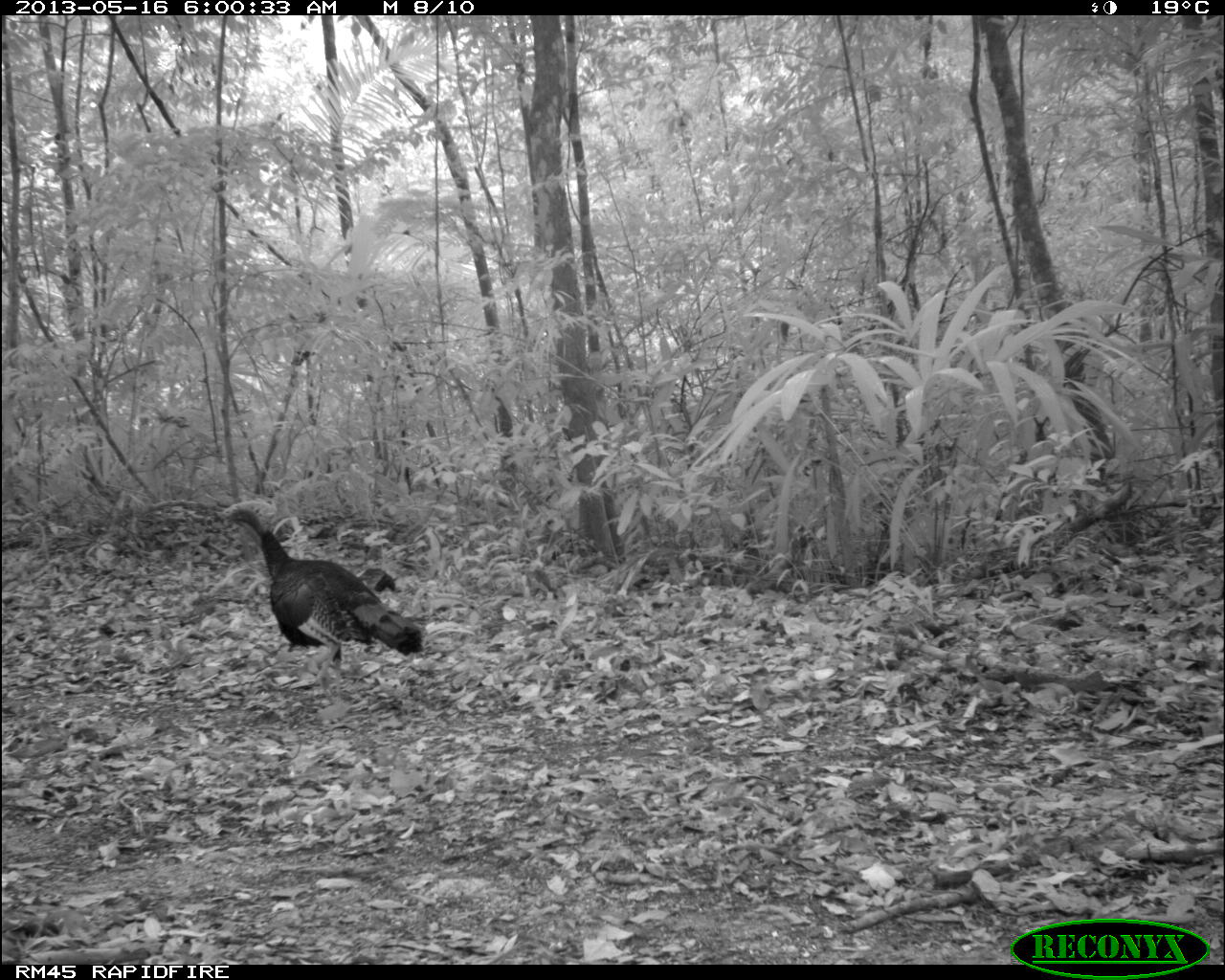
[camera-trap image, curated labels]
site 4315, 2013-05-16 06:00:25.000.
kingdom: Animalia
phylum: Chordata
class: Aves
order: Galliformes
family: Phasianidae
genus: Meleagris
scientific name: Meleagris ocellata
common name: ocellated turkey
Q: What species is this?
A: Meleagris ocellata (ocellated turkey).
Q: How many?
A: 1.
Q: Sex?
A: Male.